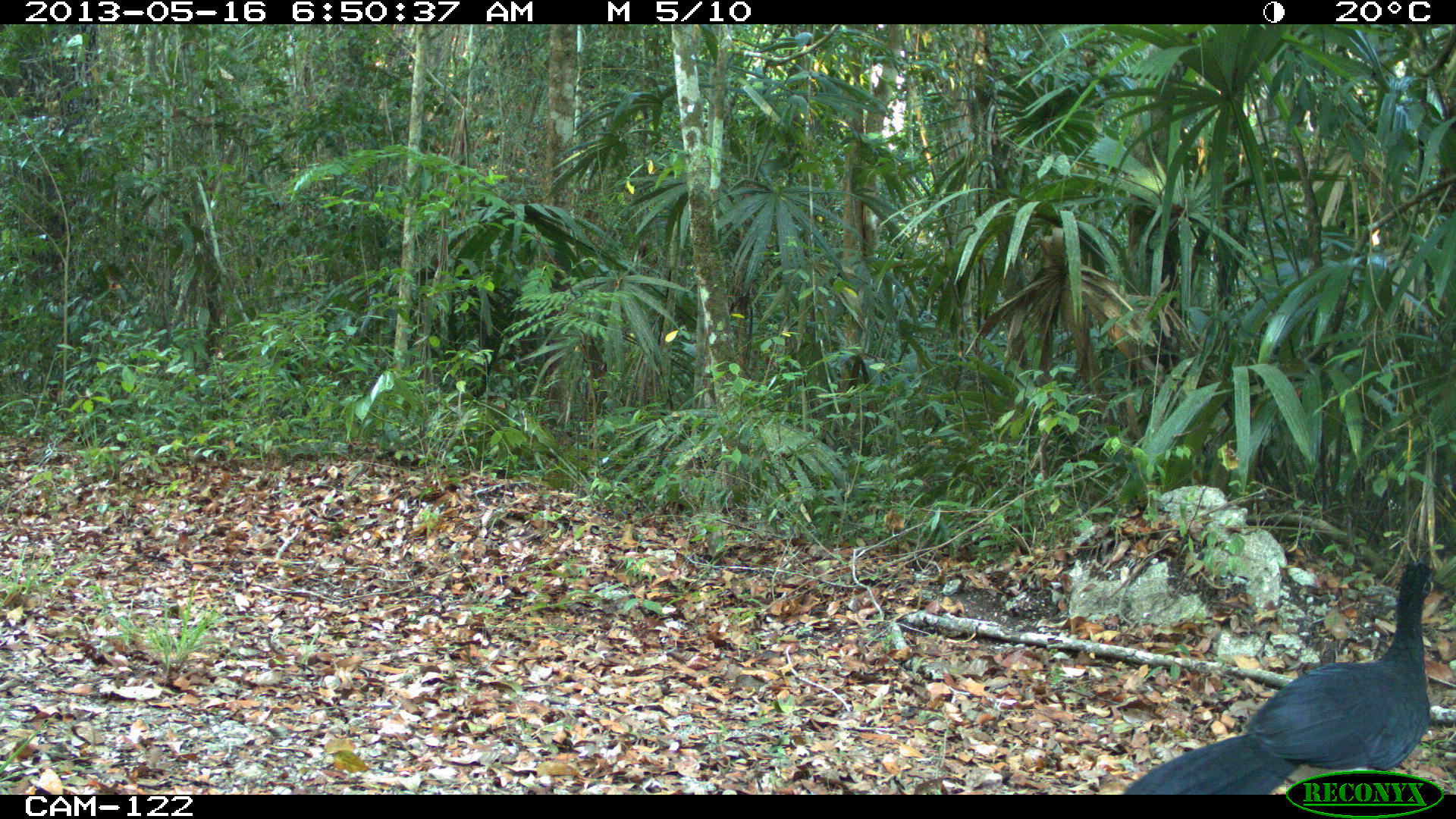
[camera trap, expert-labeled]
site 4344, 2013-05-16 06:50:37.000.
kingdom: Animalia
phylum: Chordata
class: Aves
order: Galliformes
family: Cracidae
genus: Crax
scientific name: Crax rubra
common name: great curassow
Crax rubra (great curassow), count 1, sex male.